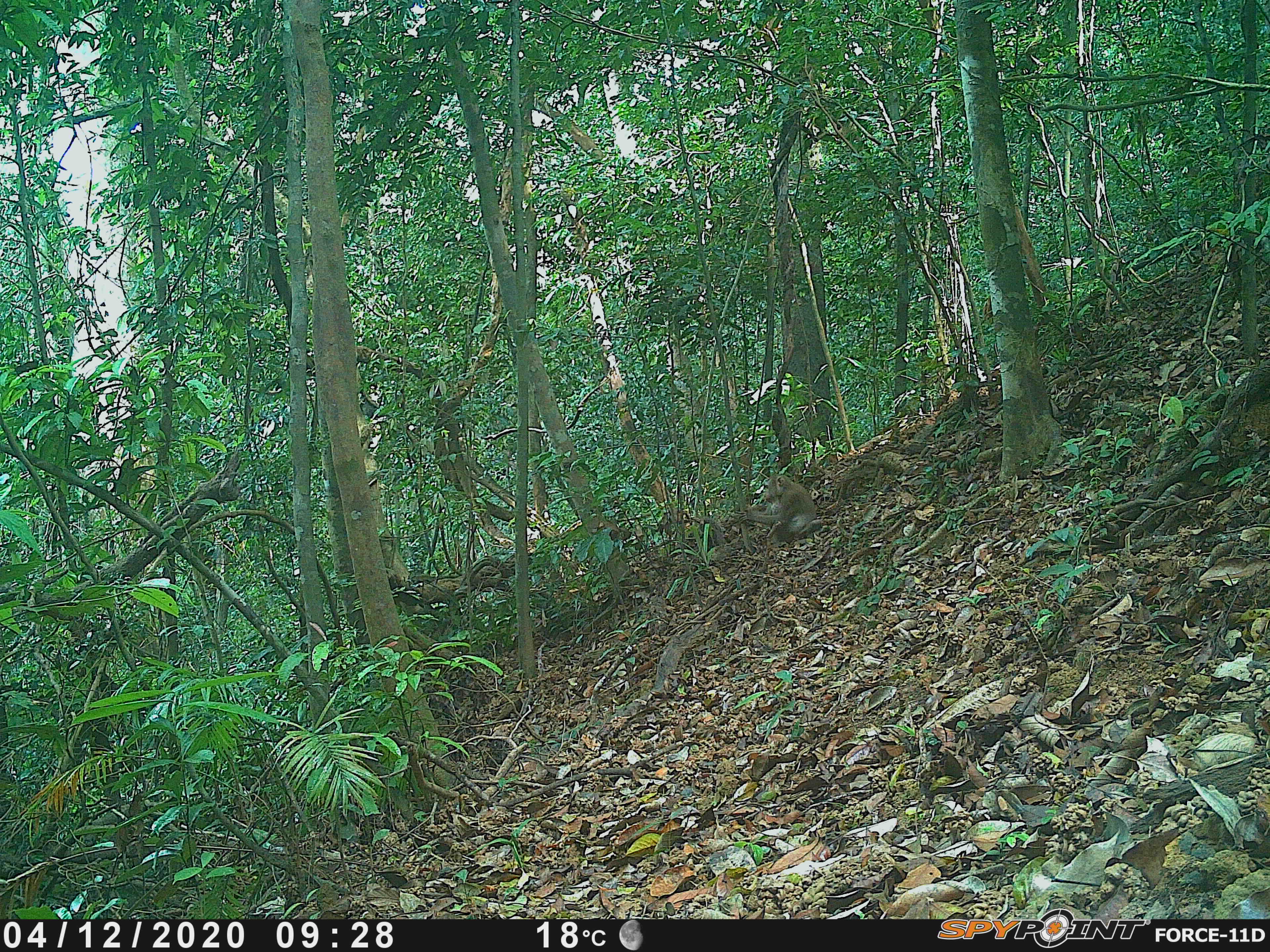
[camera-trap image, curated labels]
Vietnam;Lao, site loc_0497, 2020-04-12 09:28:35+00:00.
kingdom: Animalia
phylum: Chordata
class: Mammalia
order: Primates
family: Cercopithecidae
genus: Macaca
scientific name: Macaca nemestrina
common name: pig-tailed macaque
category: pig tailed macaque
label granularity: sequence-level